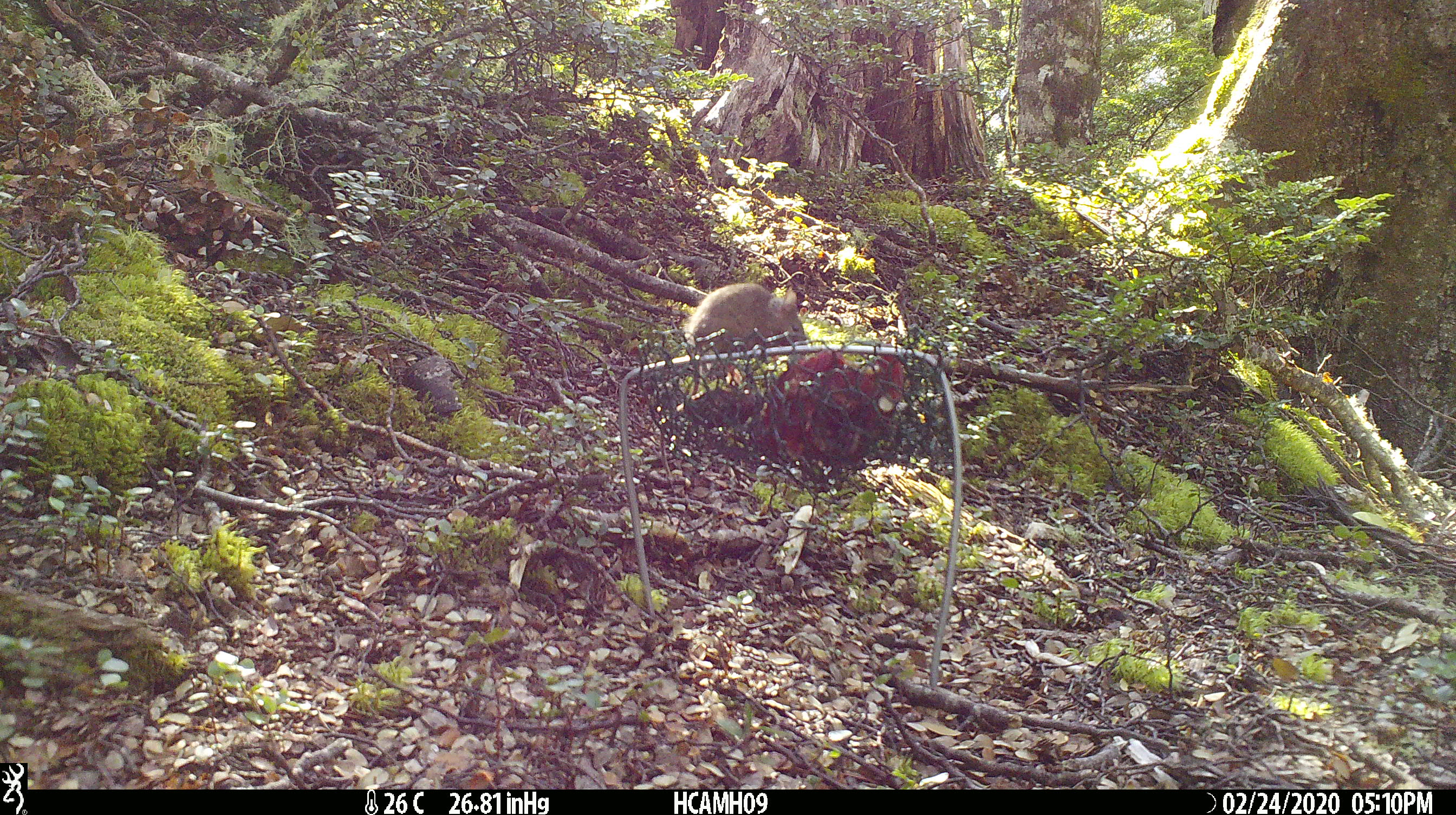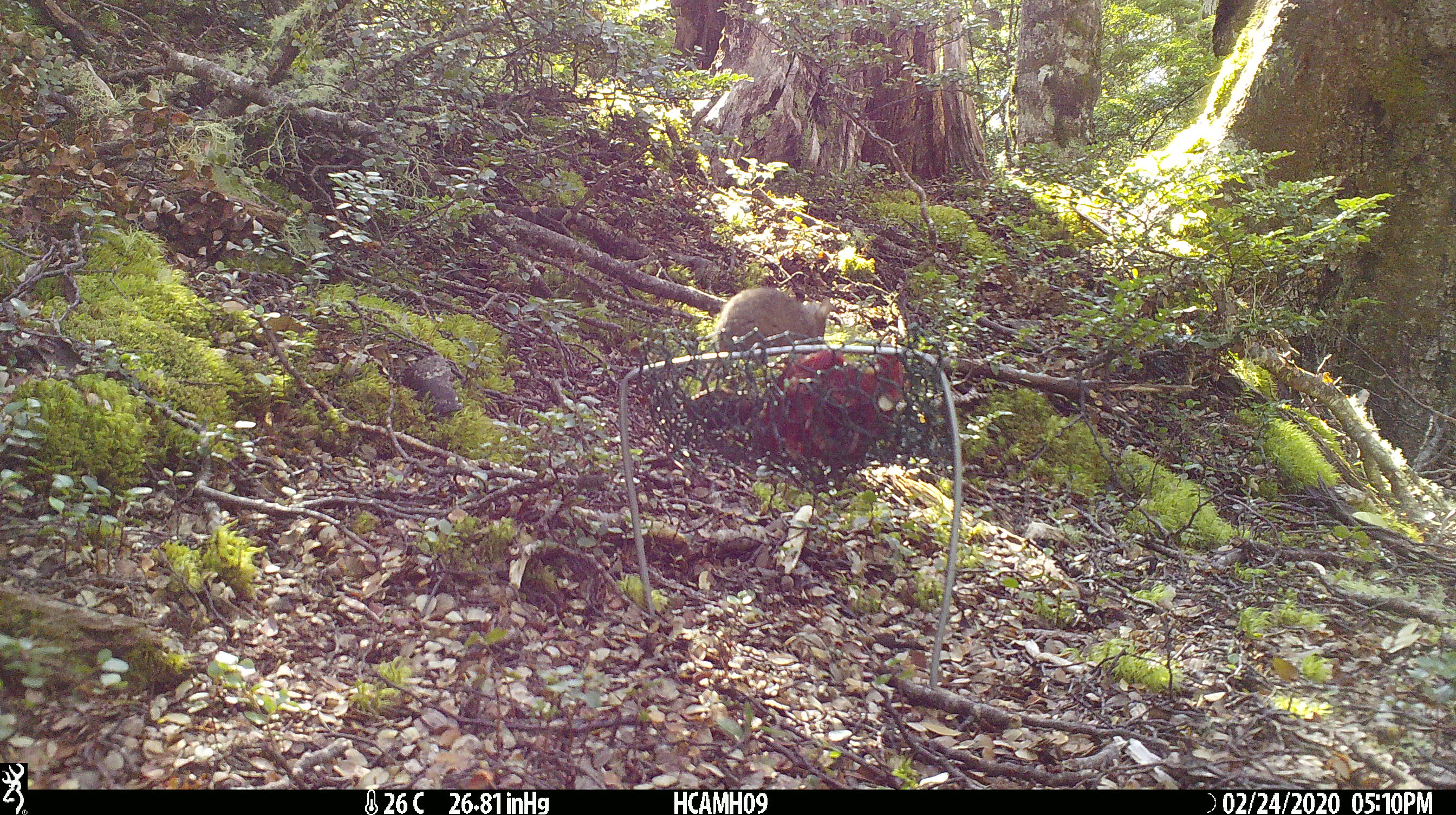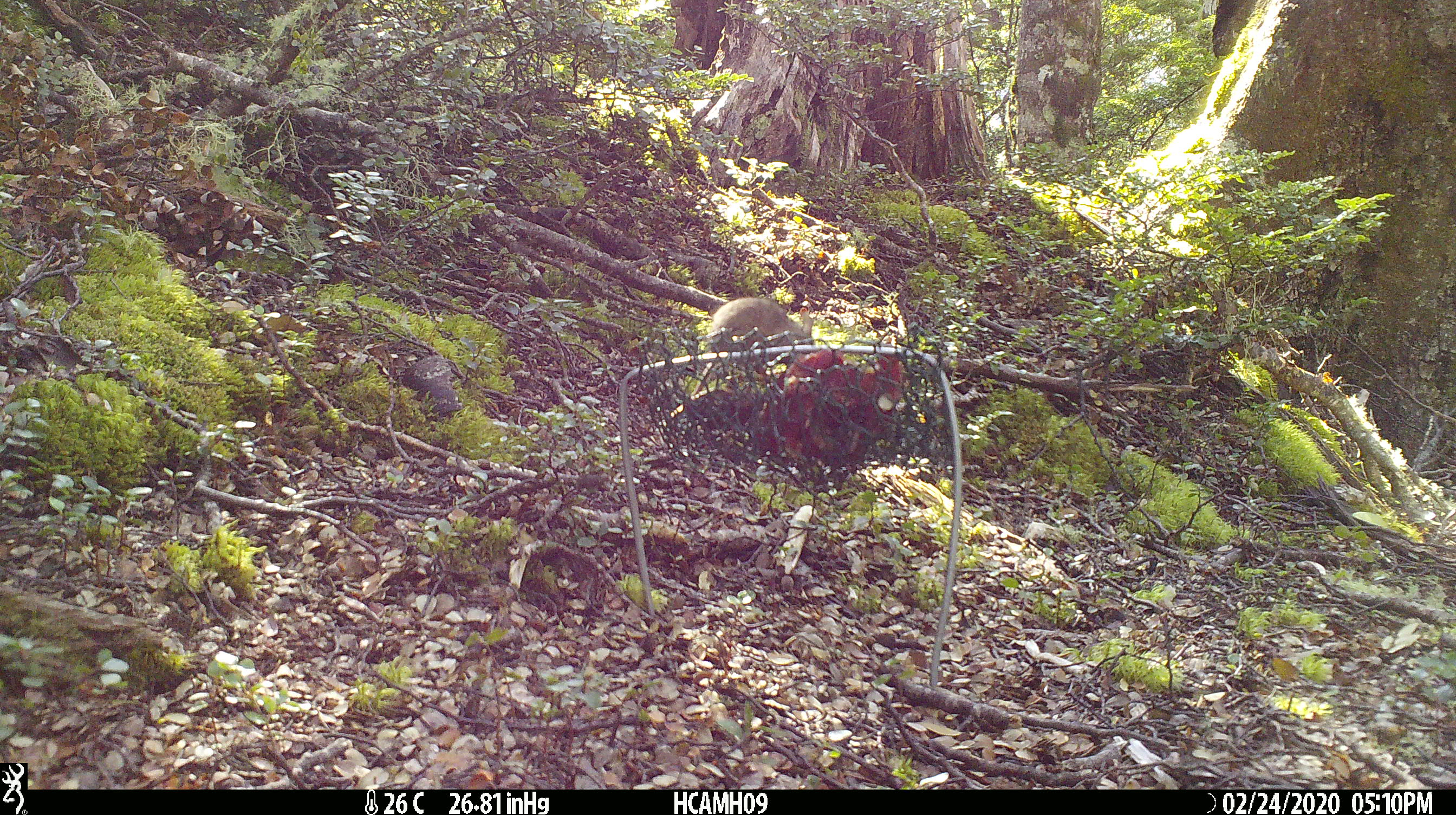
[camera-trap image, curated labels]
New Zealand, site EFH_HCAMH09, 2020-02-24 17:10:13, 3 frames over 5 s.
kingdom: Animalia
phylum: Chordata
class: Mammalia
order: Rodentia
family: Muridae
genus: Mus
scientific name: Mus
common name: mouse